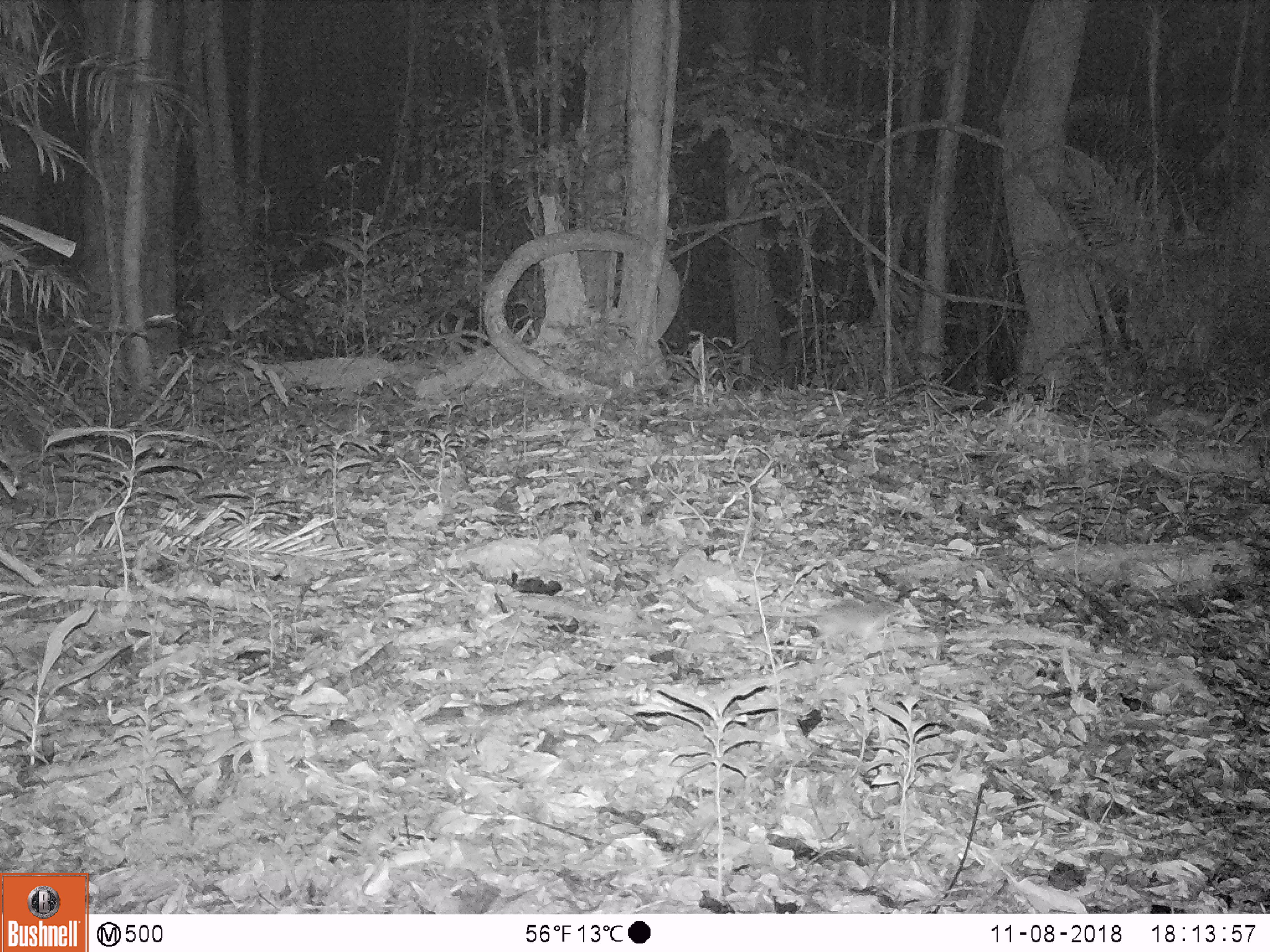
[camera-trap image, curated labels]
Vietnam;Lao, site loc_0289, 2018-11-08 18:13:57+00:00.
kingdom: Animalia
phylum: Chordata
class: Mammalia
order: Rodentia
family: Muridae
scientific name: Muridae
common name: old-world mice and rats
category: unidentified murid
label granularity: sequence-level